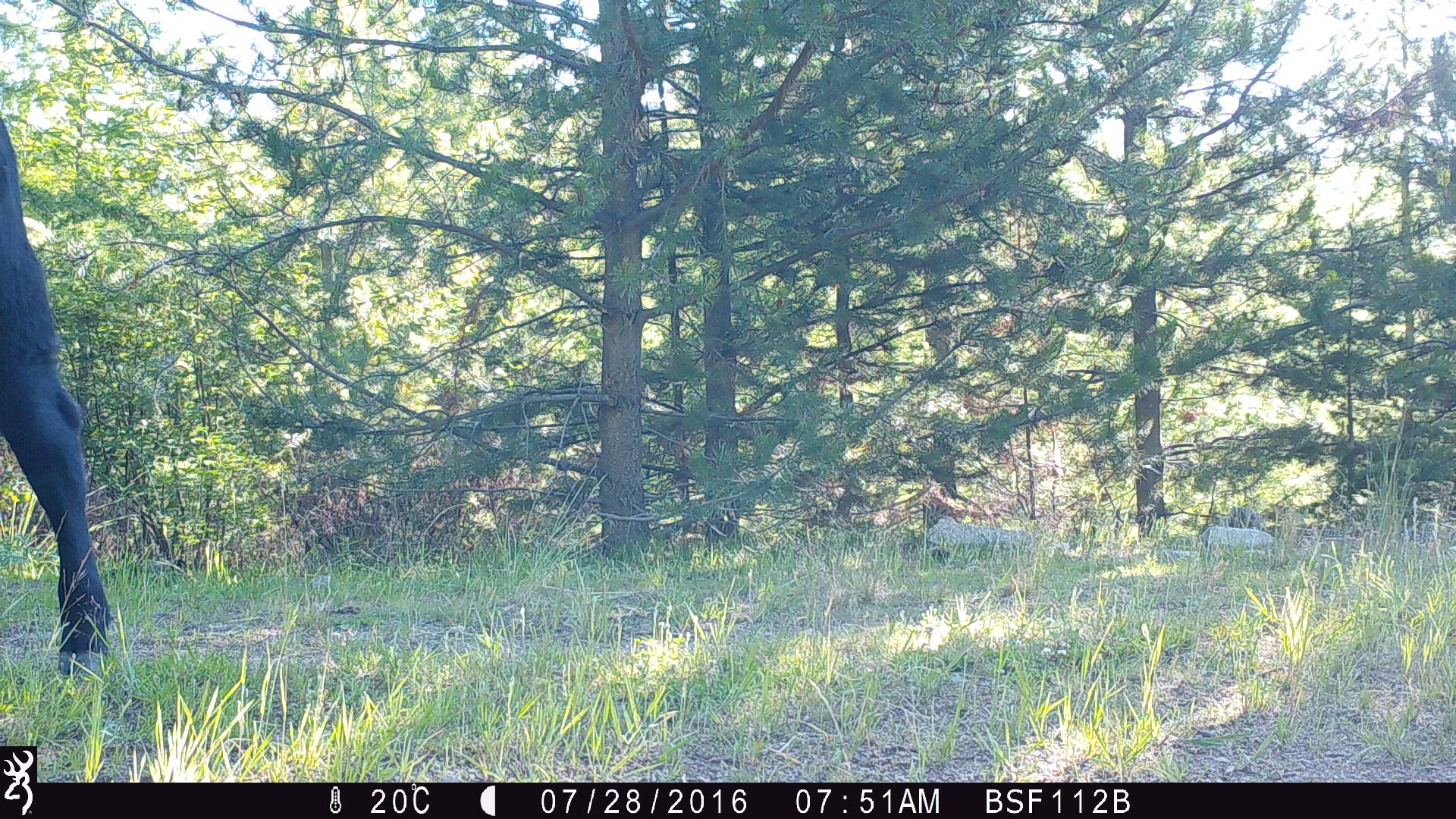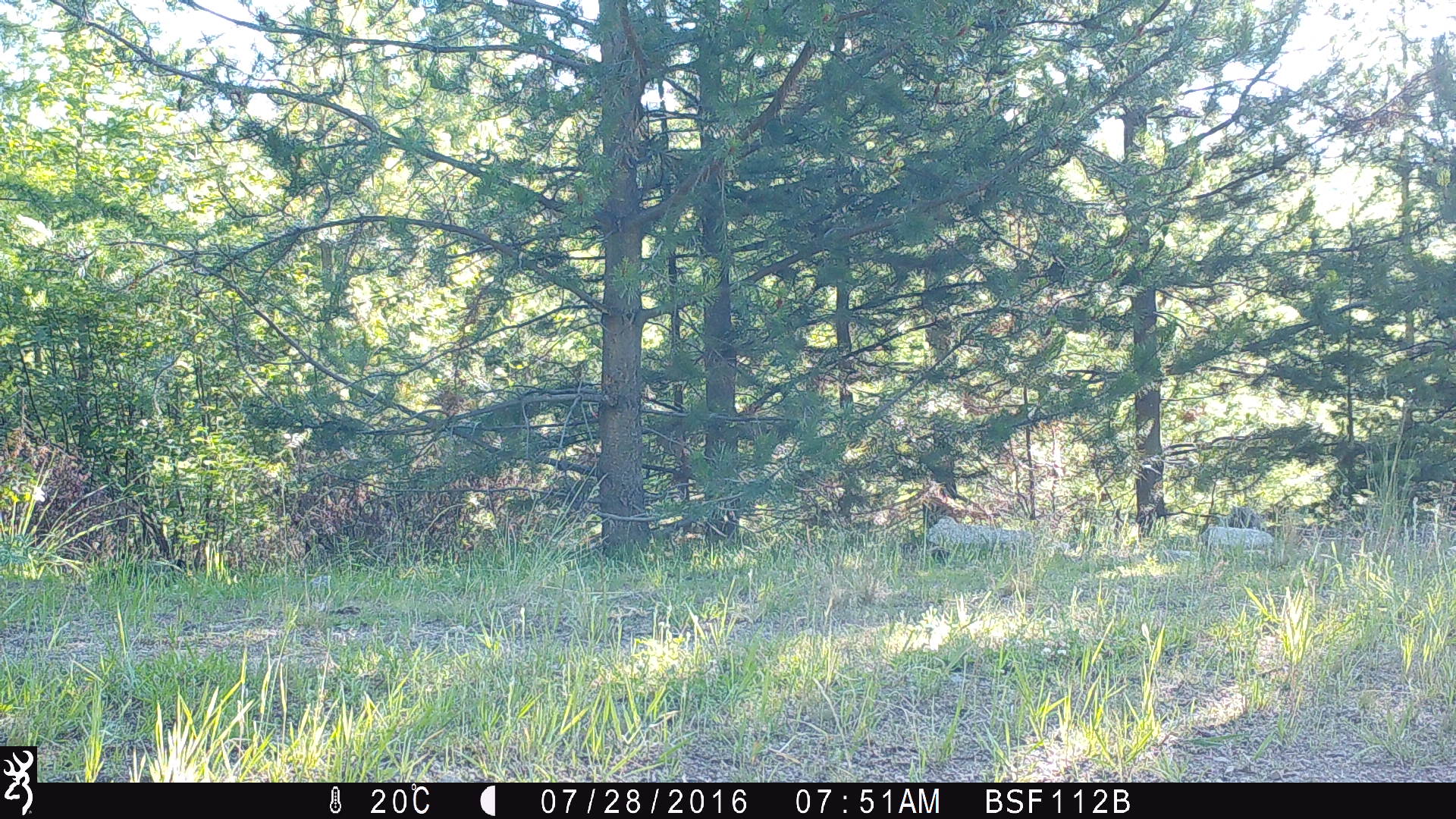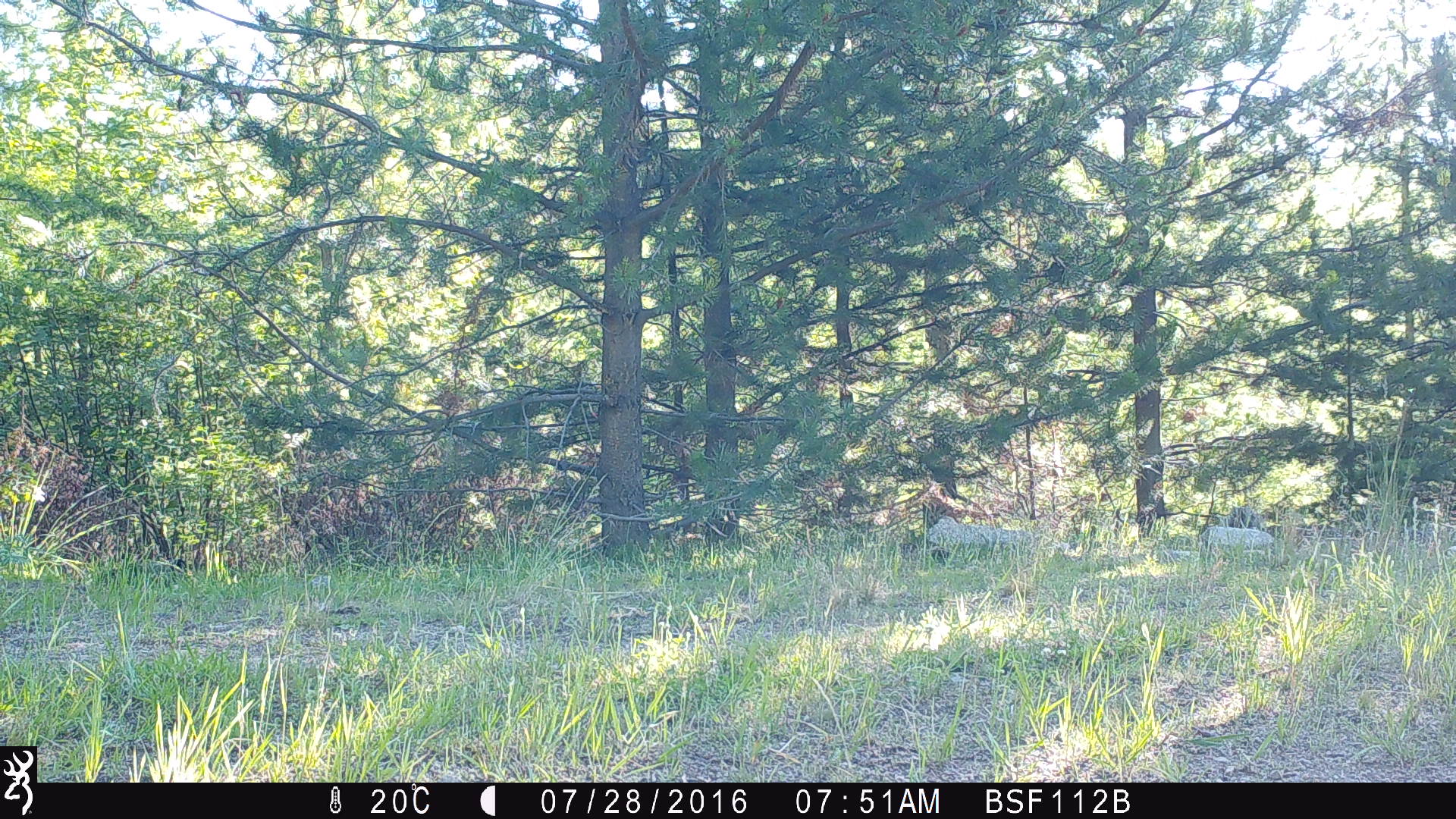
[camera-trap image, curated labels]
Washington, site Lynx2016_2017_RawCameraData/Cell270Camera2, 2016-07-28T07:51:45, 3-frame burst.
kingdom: Animalia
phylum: Chordata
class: Mammalia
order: Artiodactyla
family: Bovidae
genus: Bos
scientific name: Bos taurus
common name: domestic cattle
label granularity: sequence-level